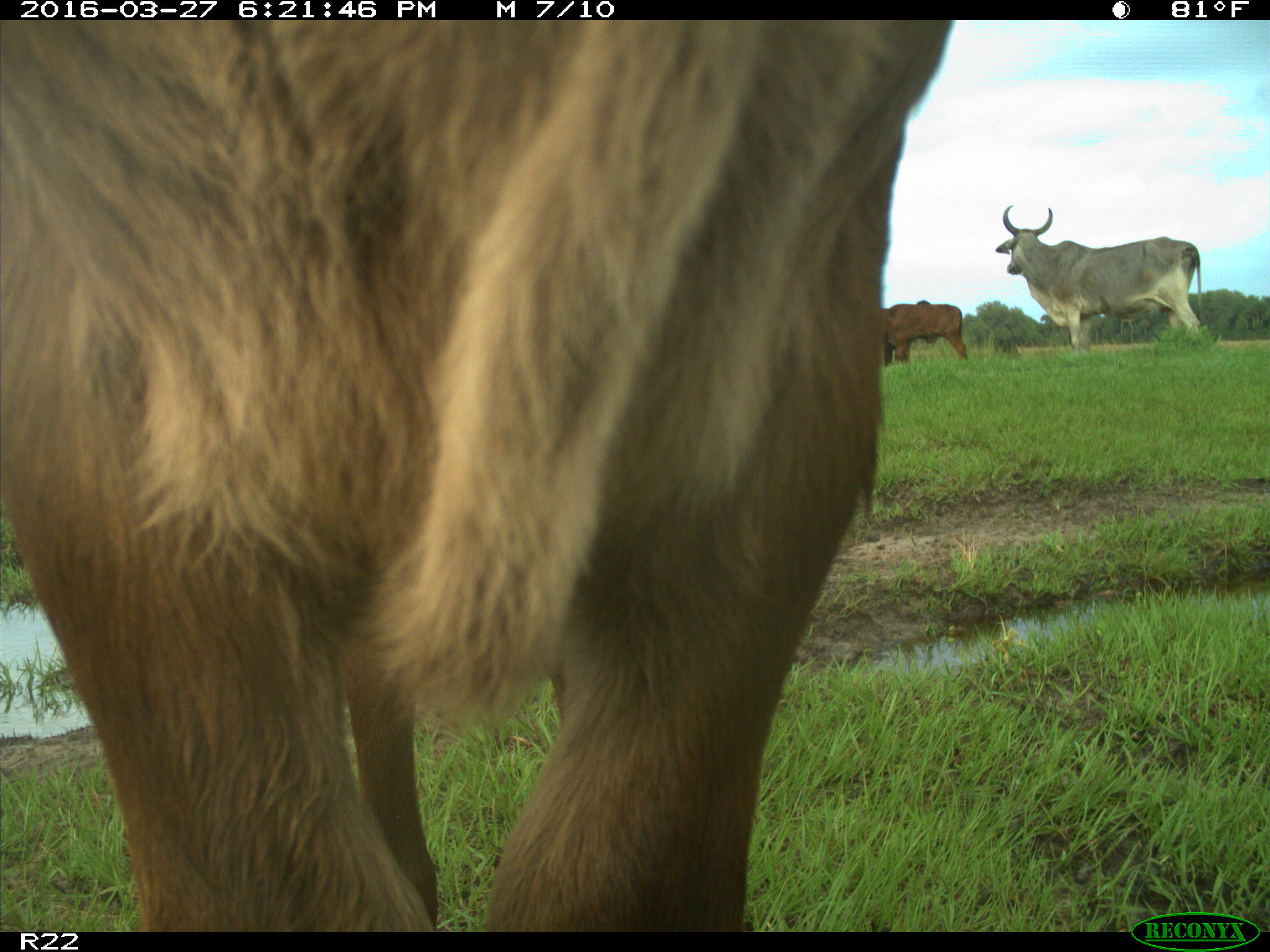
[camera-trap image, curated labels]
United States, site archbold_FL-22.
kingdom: Animalia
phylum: Chordata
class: Mammalia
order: Artiodactyla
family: Bovidae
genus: Bos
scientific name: Bos taurus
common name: domestic cow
Bos taurus (domestic cow).